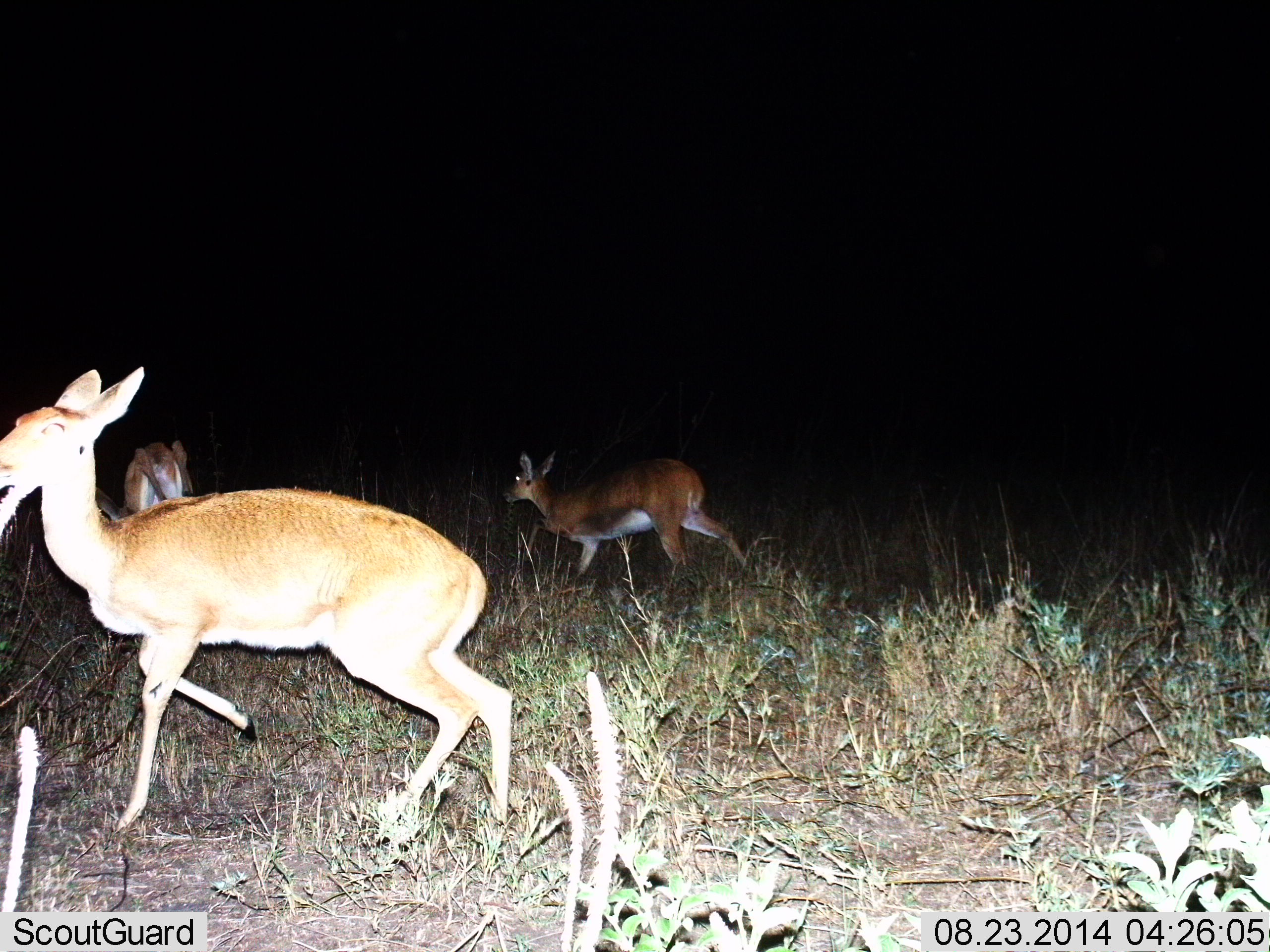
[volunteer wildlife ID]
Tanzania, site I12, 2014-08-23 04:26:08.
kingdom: Animalia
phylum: Chordata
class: Mammalia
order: Artiodactyla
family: Bovidae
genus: Redunca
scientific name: Redunca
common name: reedbuck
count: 3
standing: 10%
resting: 0%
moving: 100%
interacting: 0%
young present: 0%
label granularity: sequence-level